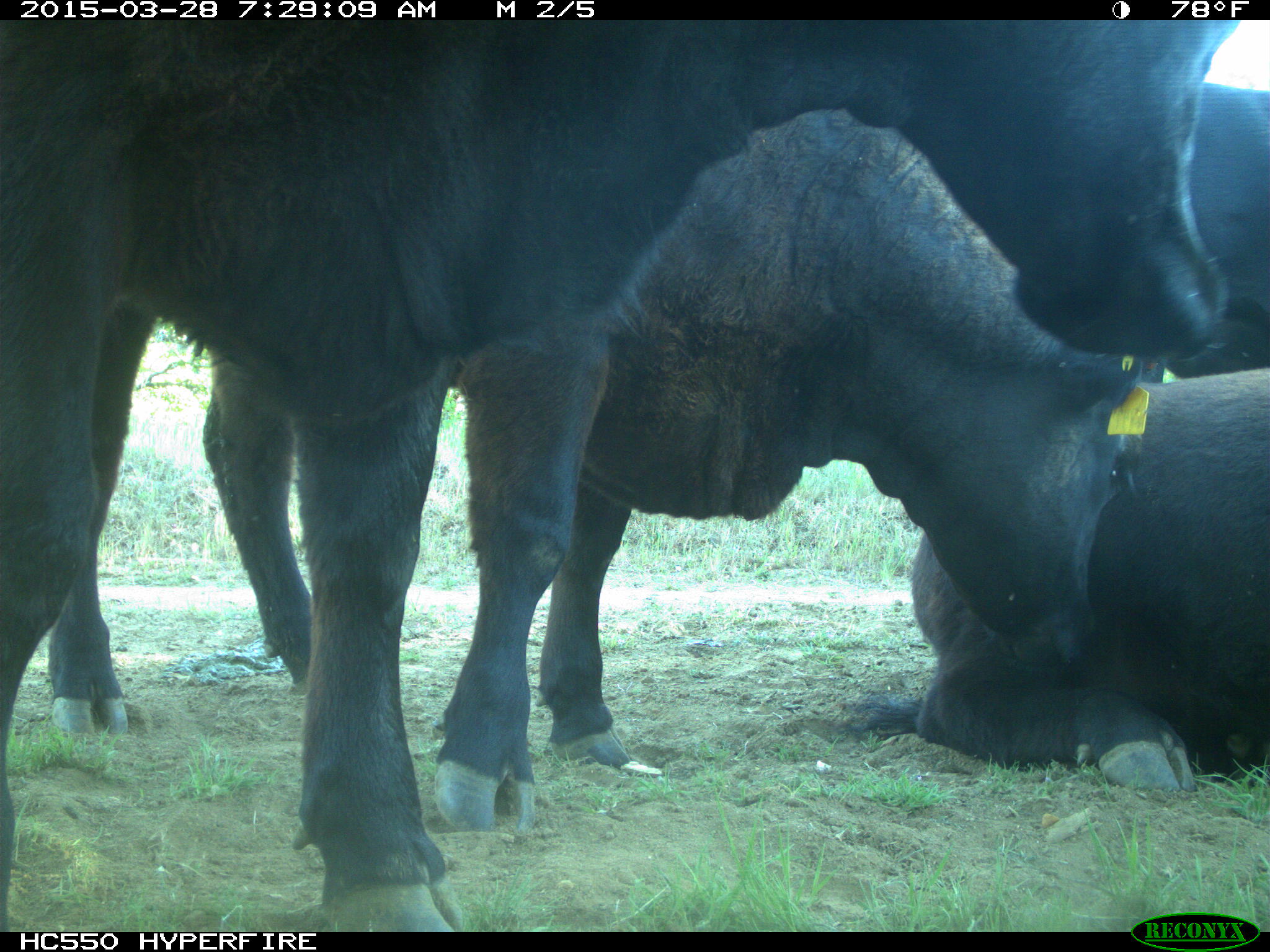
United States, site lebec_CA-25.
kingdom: Animalia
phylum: Chordata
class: Mammalia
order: Artiodactyla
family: Bovidae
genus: Bos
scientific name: Bos taurus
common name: domestic cow